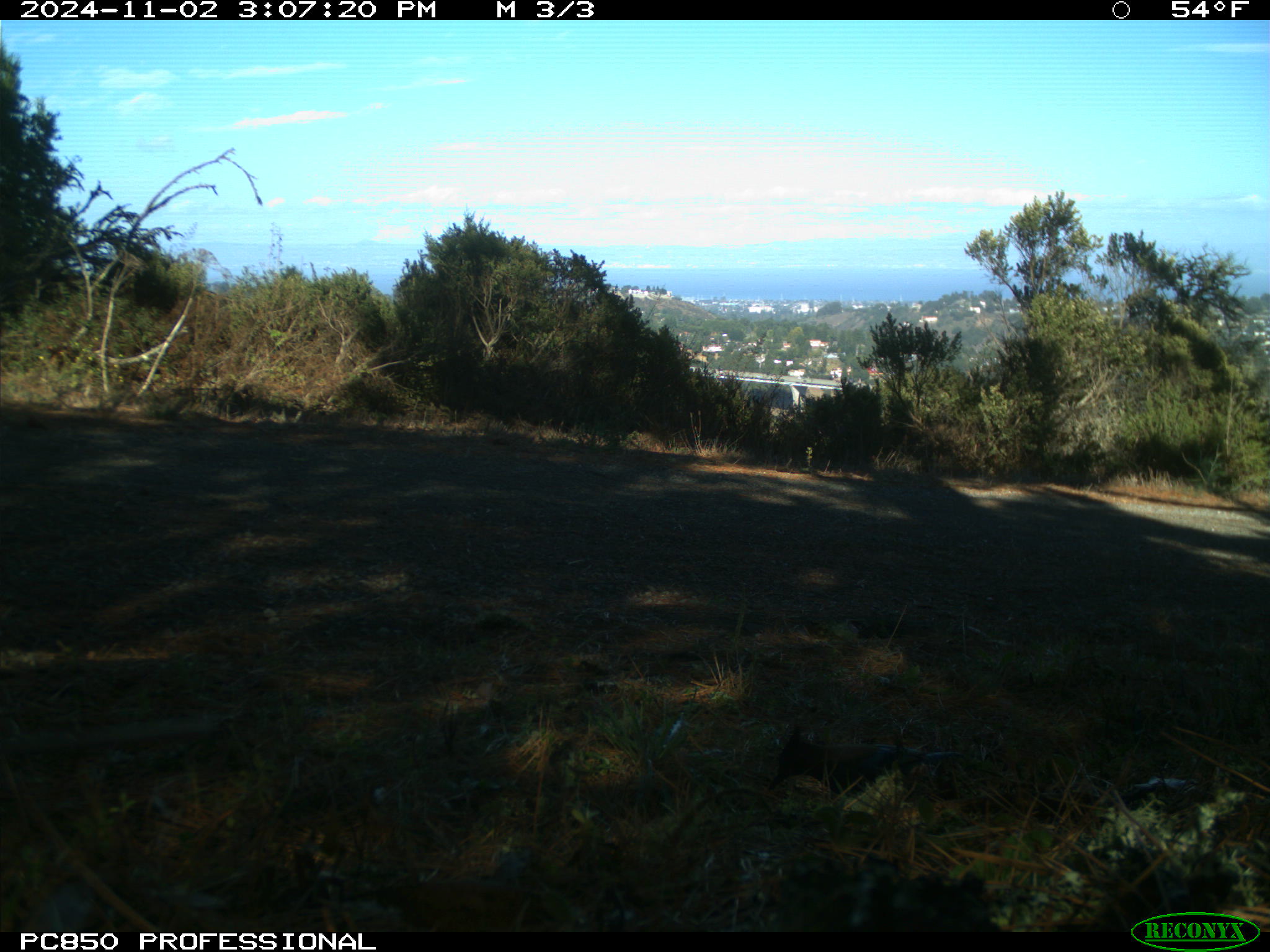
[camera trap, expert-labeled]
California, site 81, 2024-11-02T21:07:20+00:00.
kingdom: Animalia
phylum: Chordata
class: Aves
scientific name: Aves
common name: bird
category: unknown bird